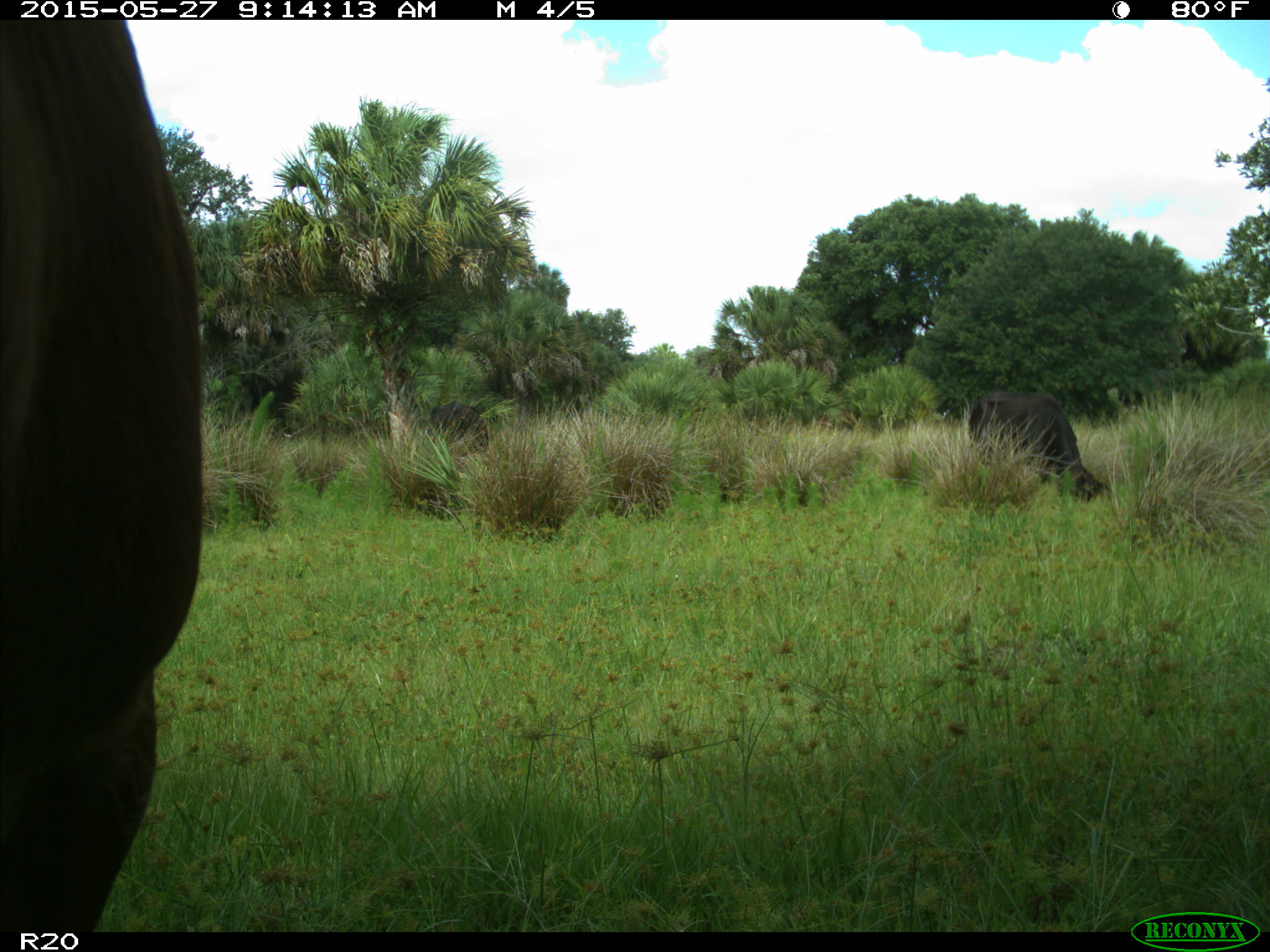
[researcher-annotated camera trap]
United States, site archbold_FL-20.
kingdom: Animalia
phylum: Chordata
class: Mammalia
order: Artiodactyla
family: Bovidae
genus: Bos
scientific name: Bos taurus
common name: domestic cow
Bos taurus (domestic cow).